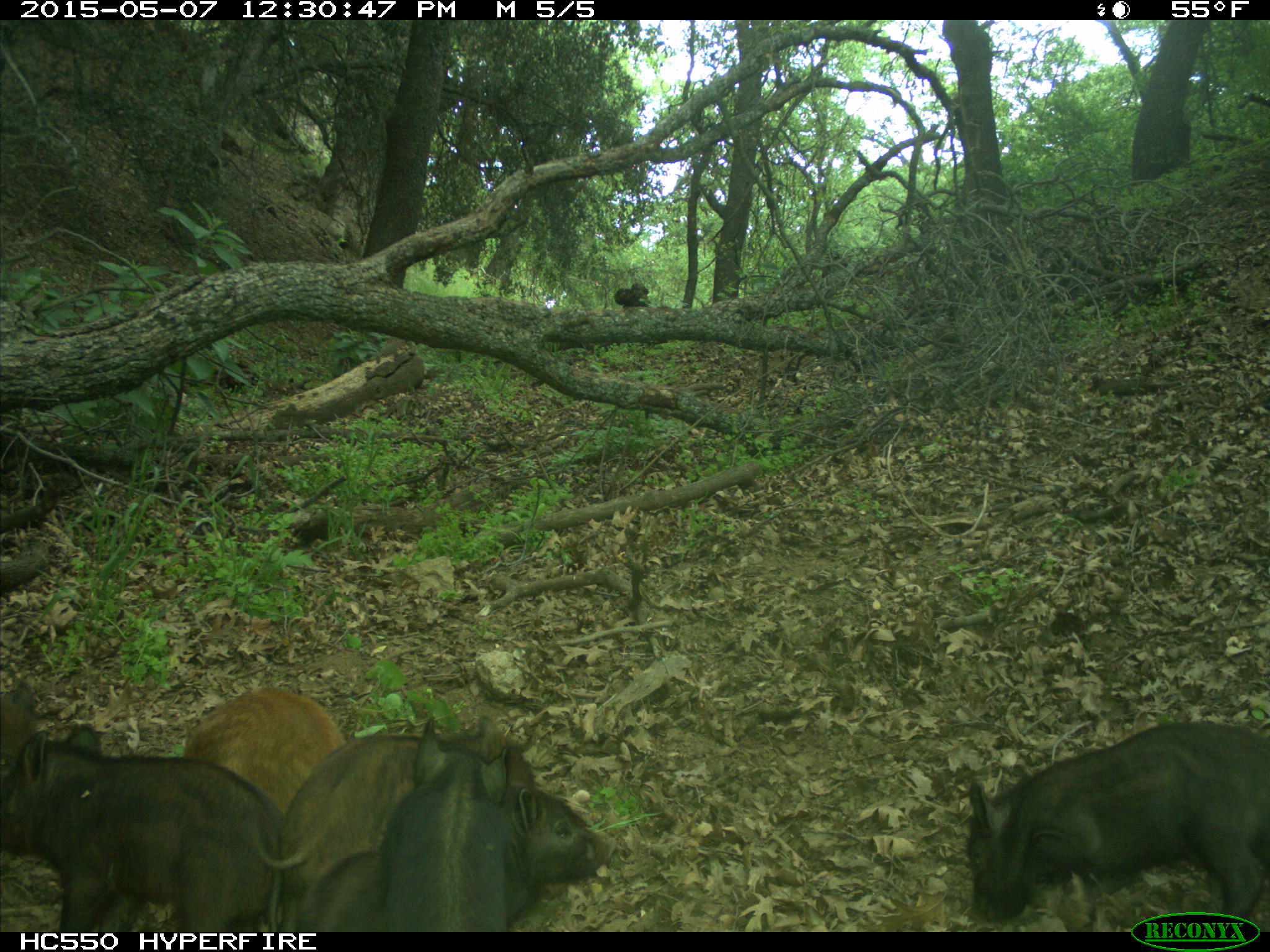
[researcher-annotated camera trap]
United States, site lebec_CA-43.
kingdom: Animalia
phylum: Chordata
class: Mammalia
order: Artiodactyla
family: Suidae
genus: Sus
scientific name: Sus scrofa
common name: wild boar